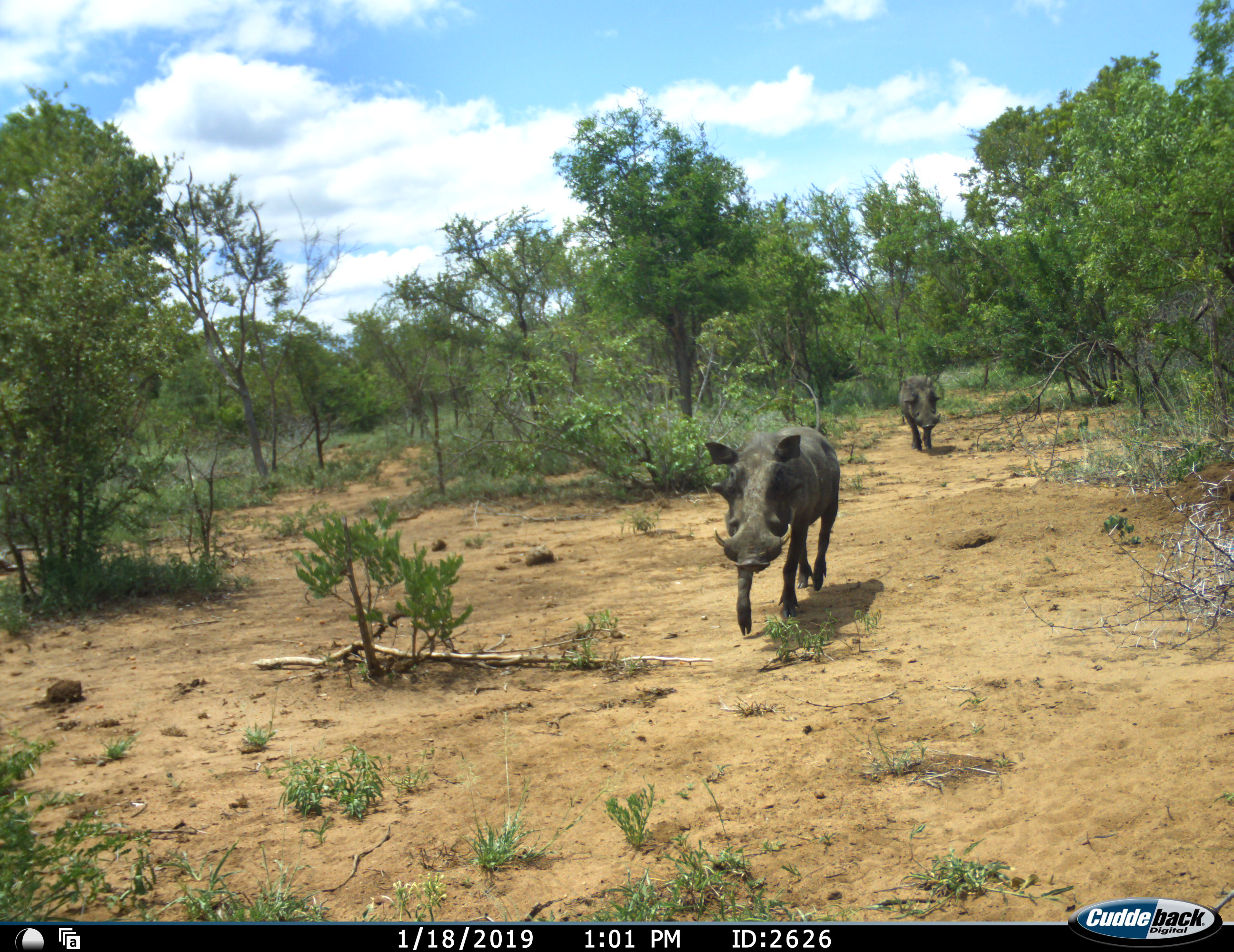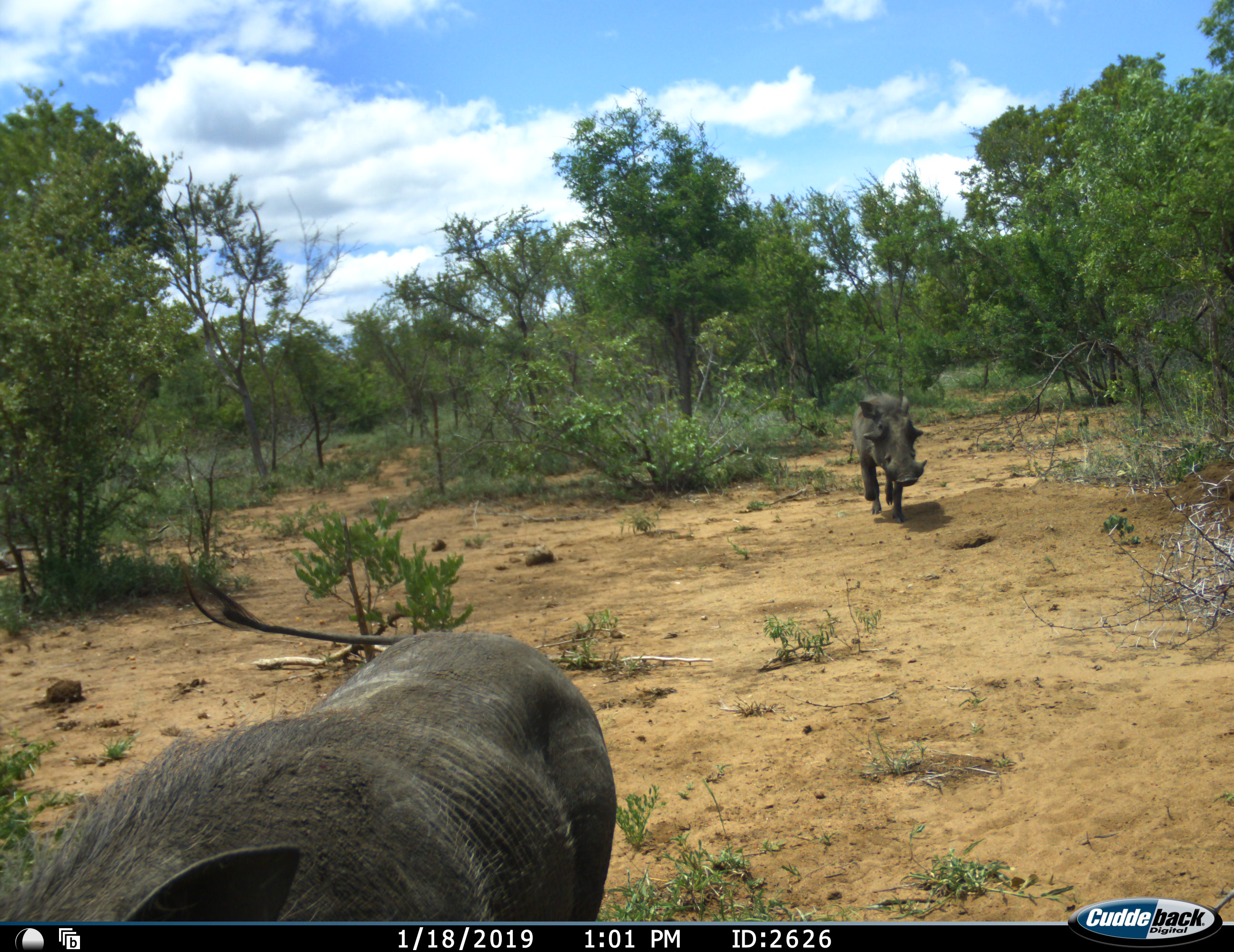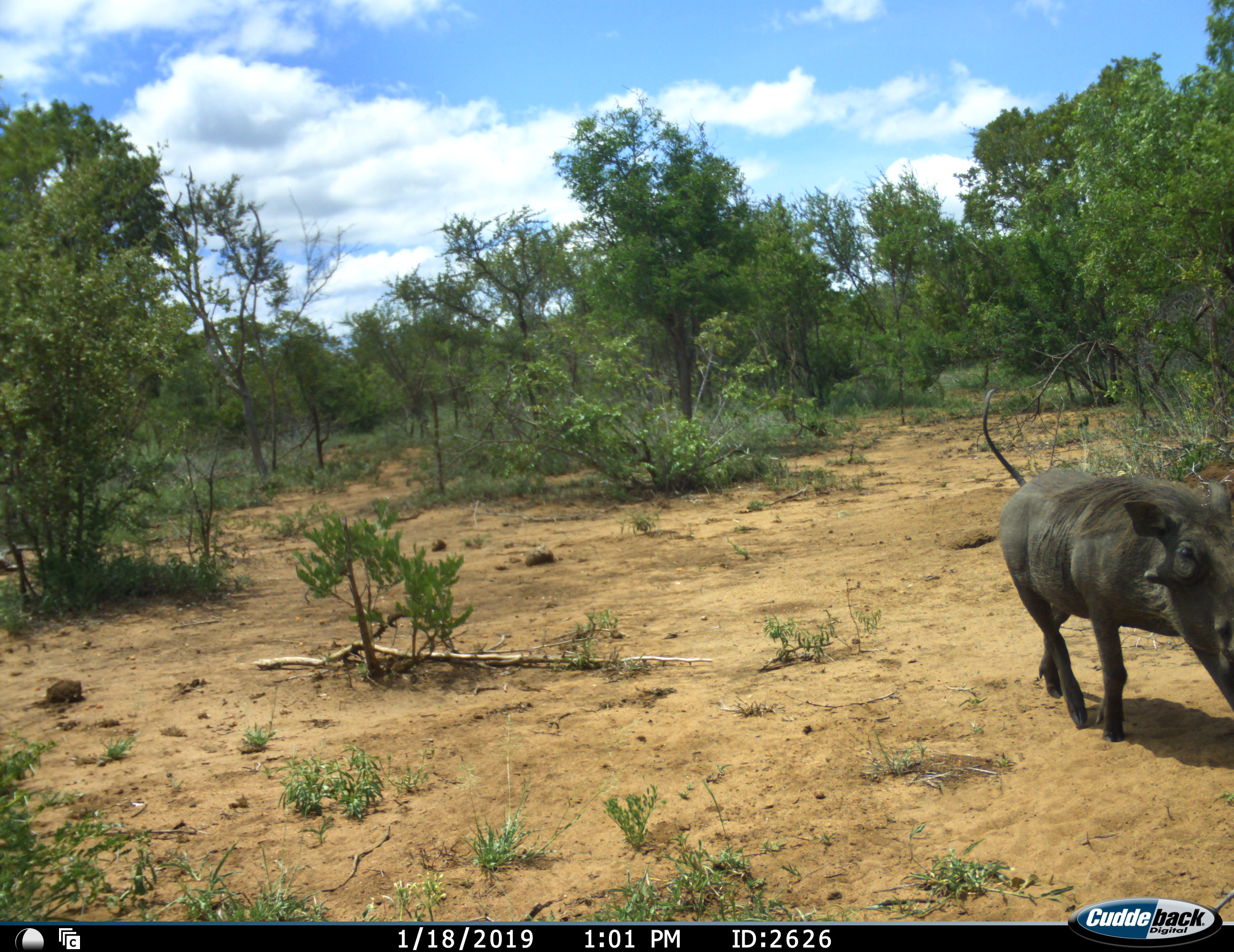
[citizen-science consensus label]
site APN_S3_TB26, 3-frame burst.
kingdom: Animalia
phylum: Chordata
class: Mammalia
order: Artiodactyla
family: Suidae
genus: Phacochoerus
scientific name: Phacochoerus africanus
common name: warthog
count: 2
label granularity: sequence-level